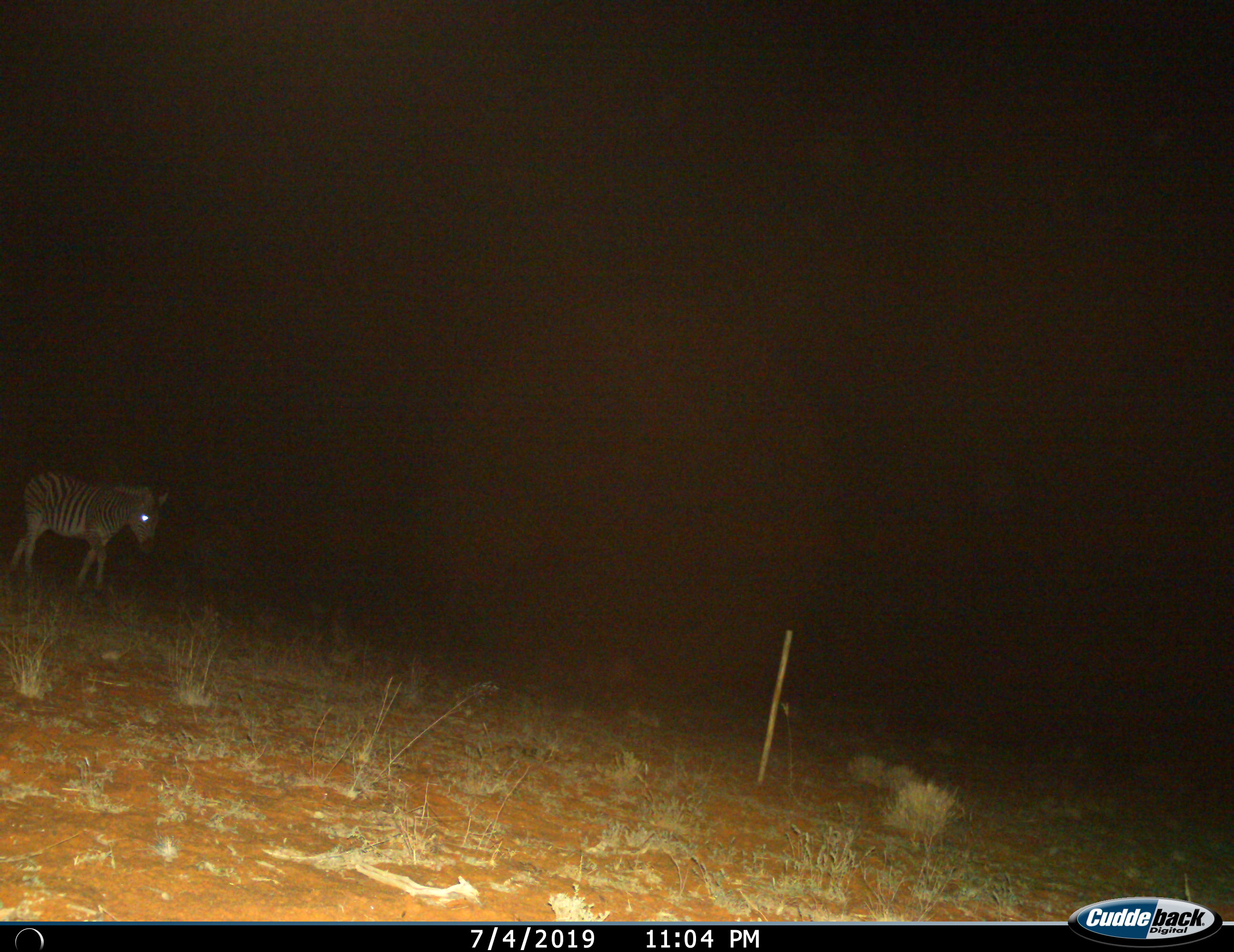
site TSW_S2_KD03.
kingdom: Animalia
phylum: Chordata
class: Mammalia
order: Perissodactyla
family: Equidae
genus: Equus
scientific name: Equus quagga burchellii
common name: burchell's zebra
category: zebraburchells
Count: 1.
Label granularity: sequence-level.